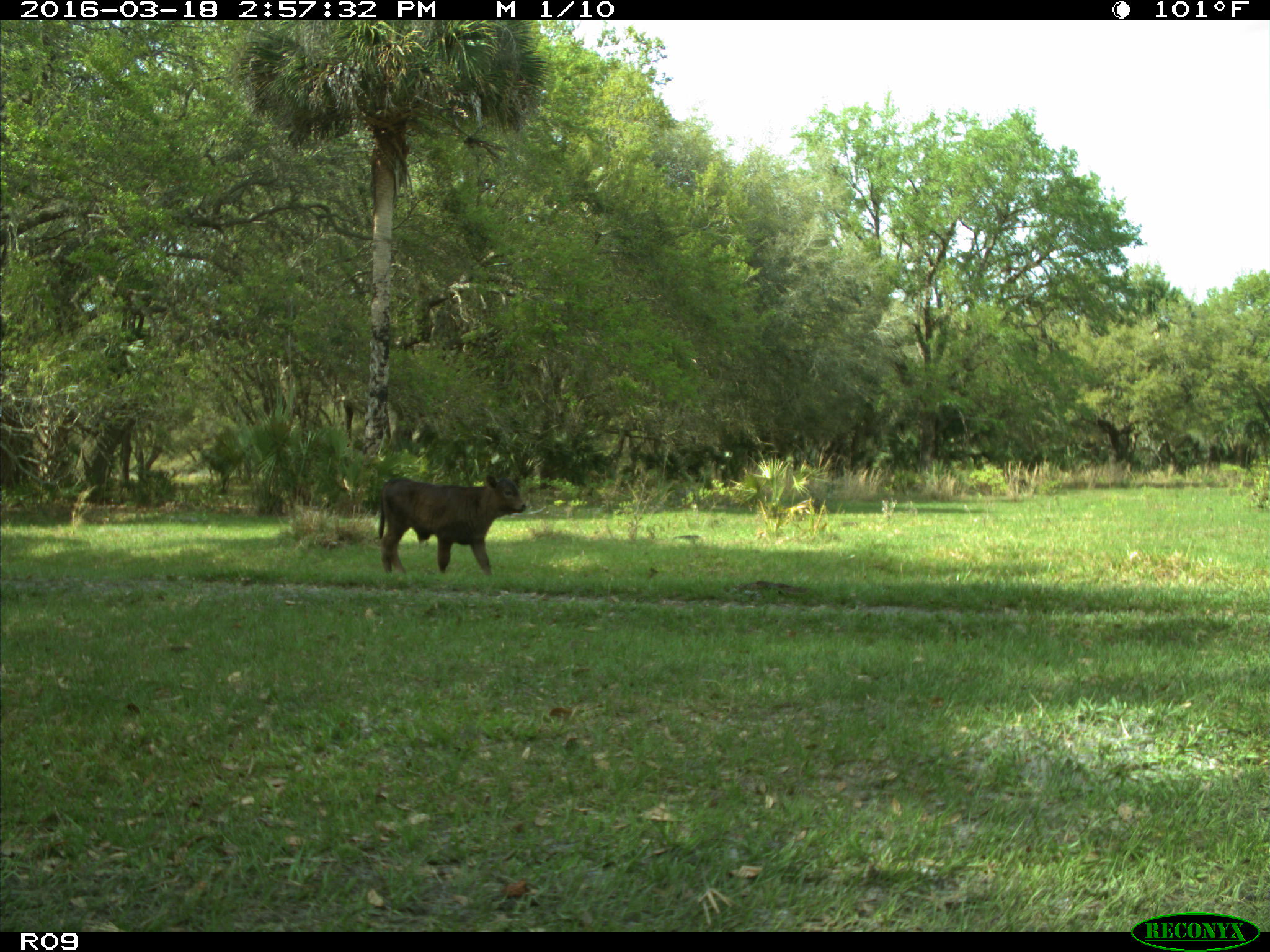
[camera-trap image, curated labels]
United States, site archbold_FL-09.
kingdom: Animalia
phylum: Chordata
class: Mammalia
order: Artiodactyla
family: Bovidae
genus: Bos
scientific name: Bos taurus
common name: domestic cow